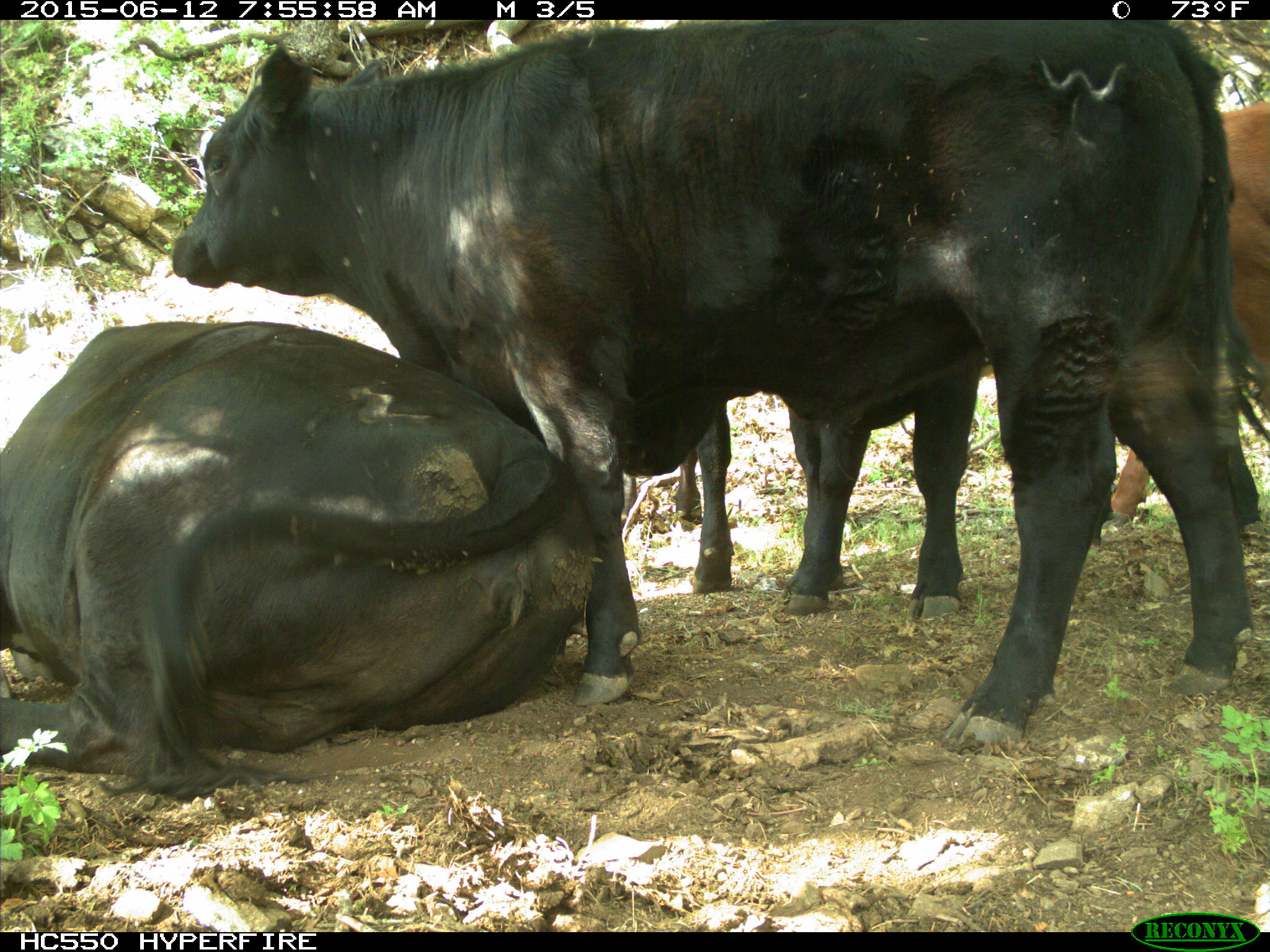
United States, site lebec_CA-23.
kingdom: Animalia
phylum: Chordata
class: Mammalia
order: Artiodactyla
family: Bovidae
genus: Bos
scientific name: Bos taurus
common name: domestic cow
Bos taurus (domestic cow).